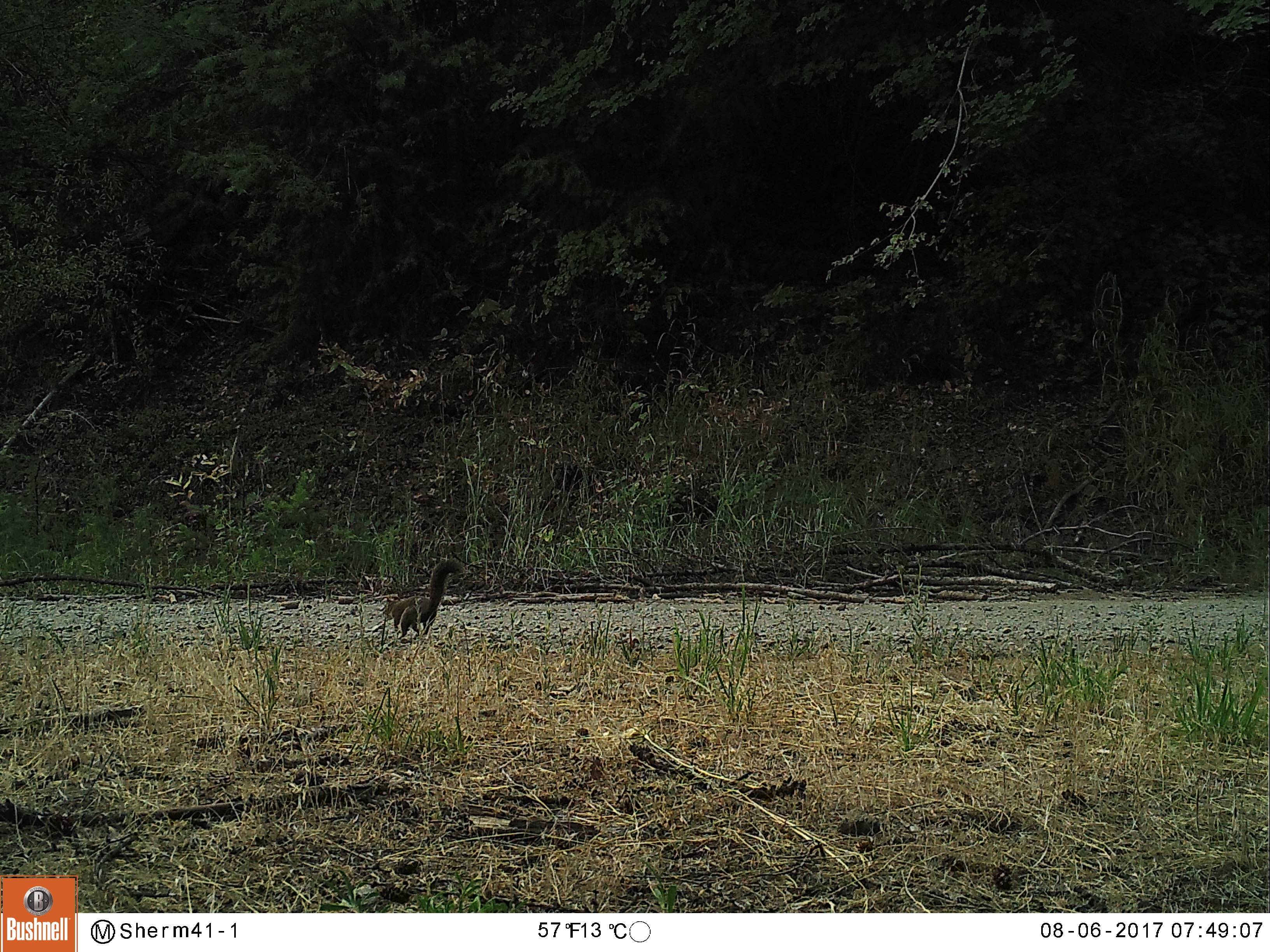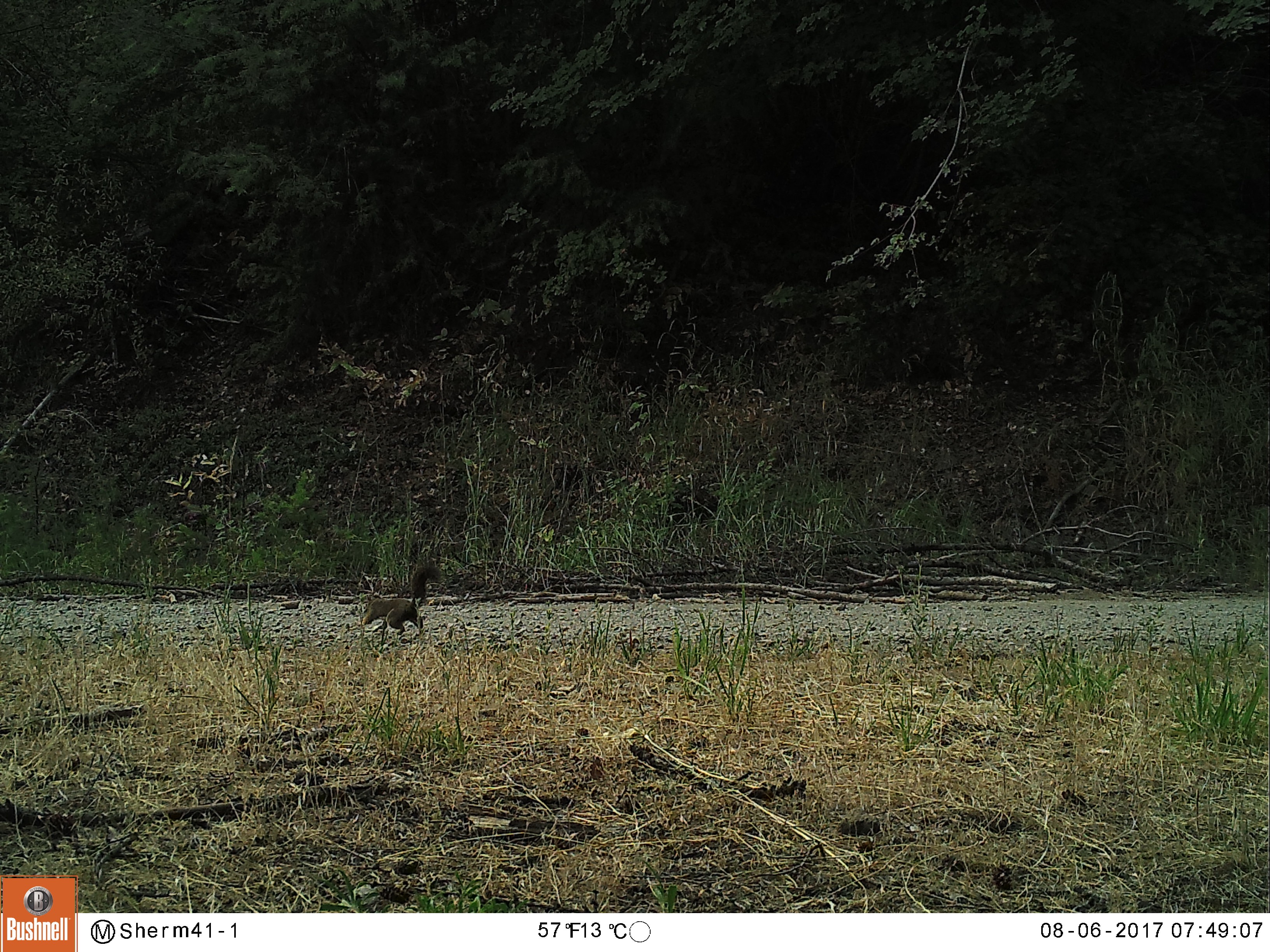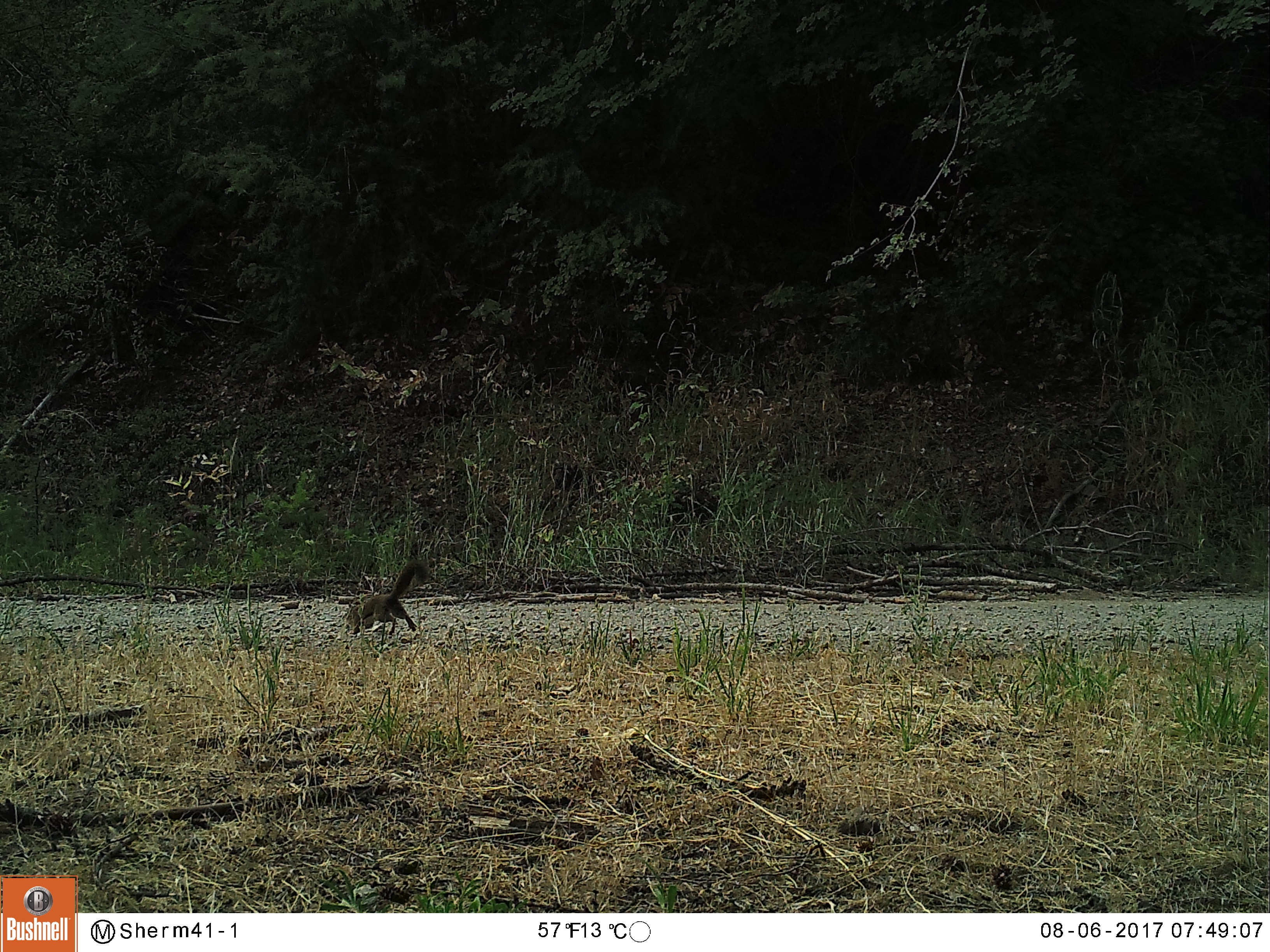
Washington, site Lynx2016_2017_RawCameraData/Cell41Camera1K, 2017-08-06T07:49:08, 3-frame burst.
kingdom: Animalia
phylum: Chordata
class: Mammalia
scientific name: Mammalia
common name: small mammal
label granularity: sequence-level